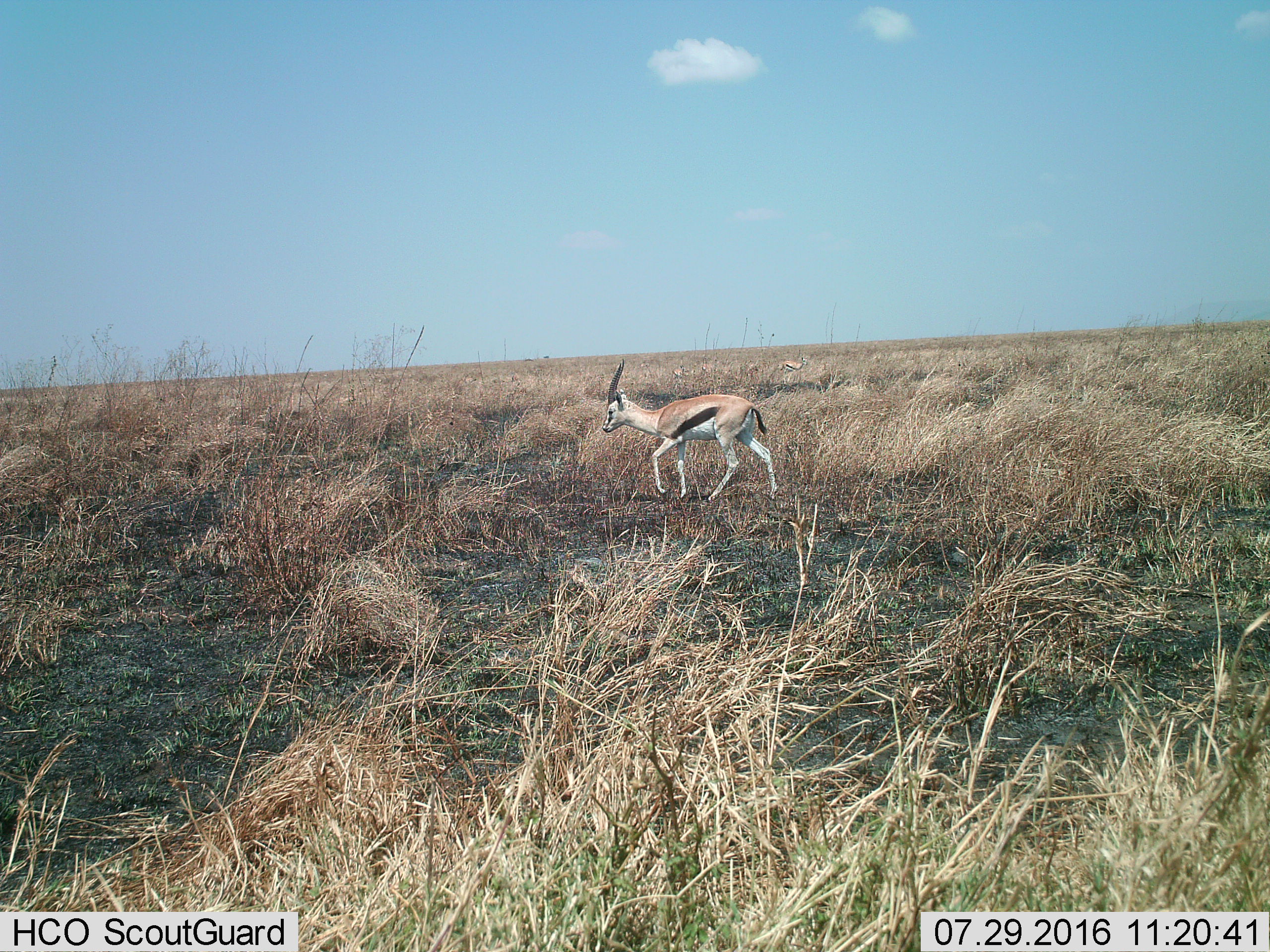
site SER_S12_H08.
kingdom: Animalia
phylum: Chordata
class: Mammalia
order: Artiodactyla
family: Bovidae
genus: Eudorcas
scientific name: Eudorcas thomsonii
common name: thomson's gazelle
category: gazellethomsons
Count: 1.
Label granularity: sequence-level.